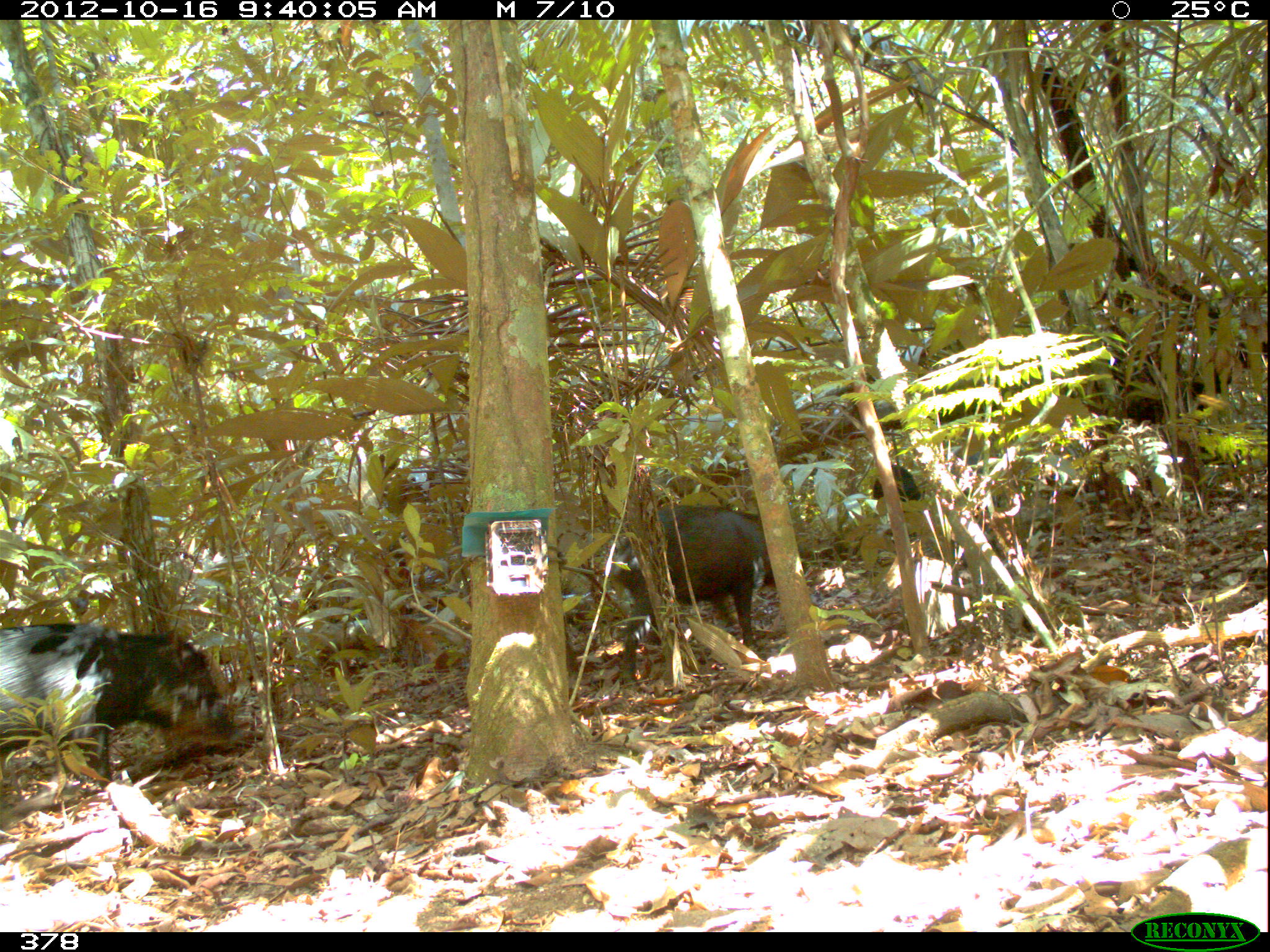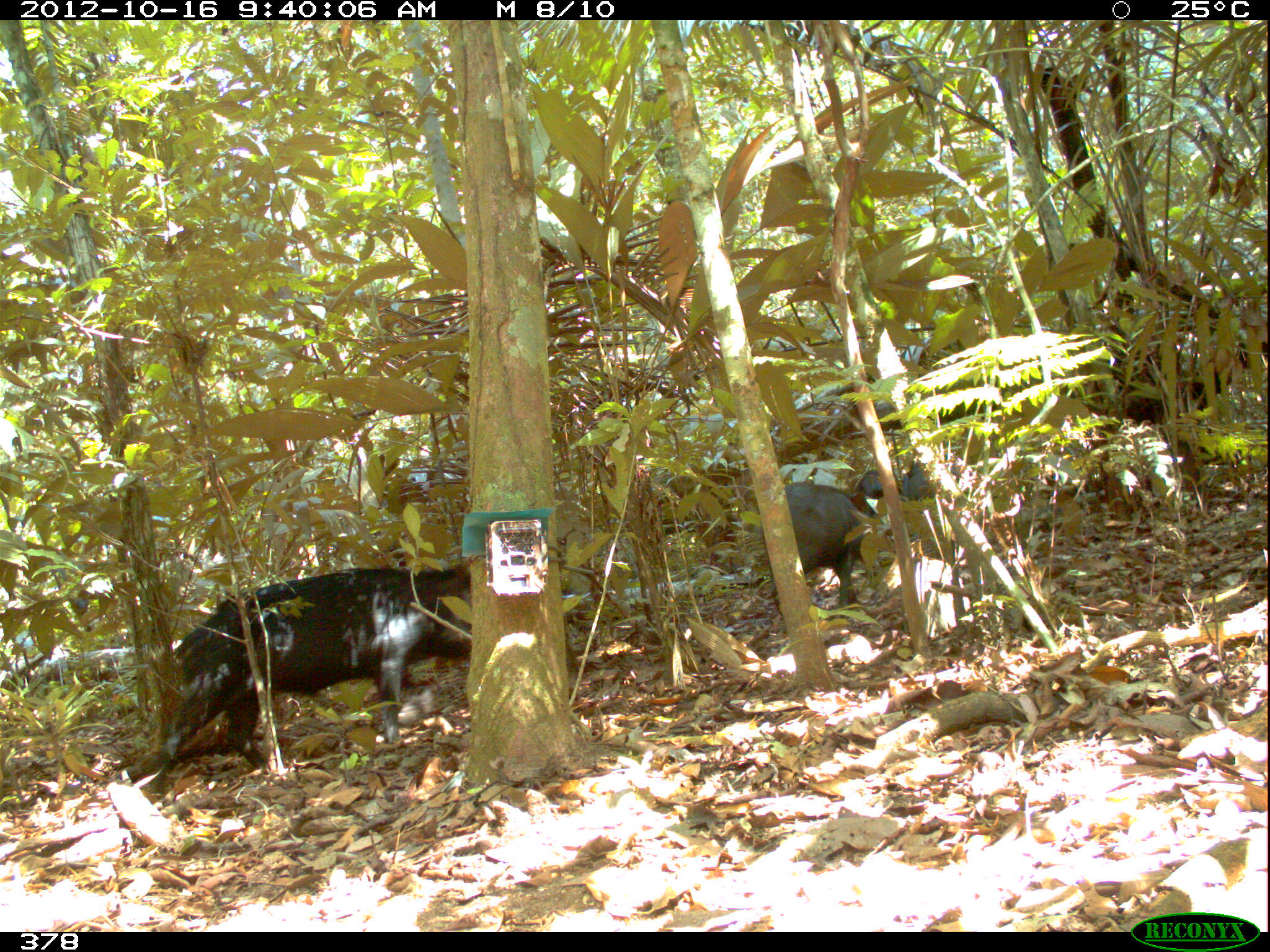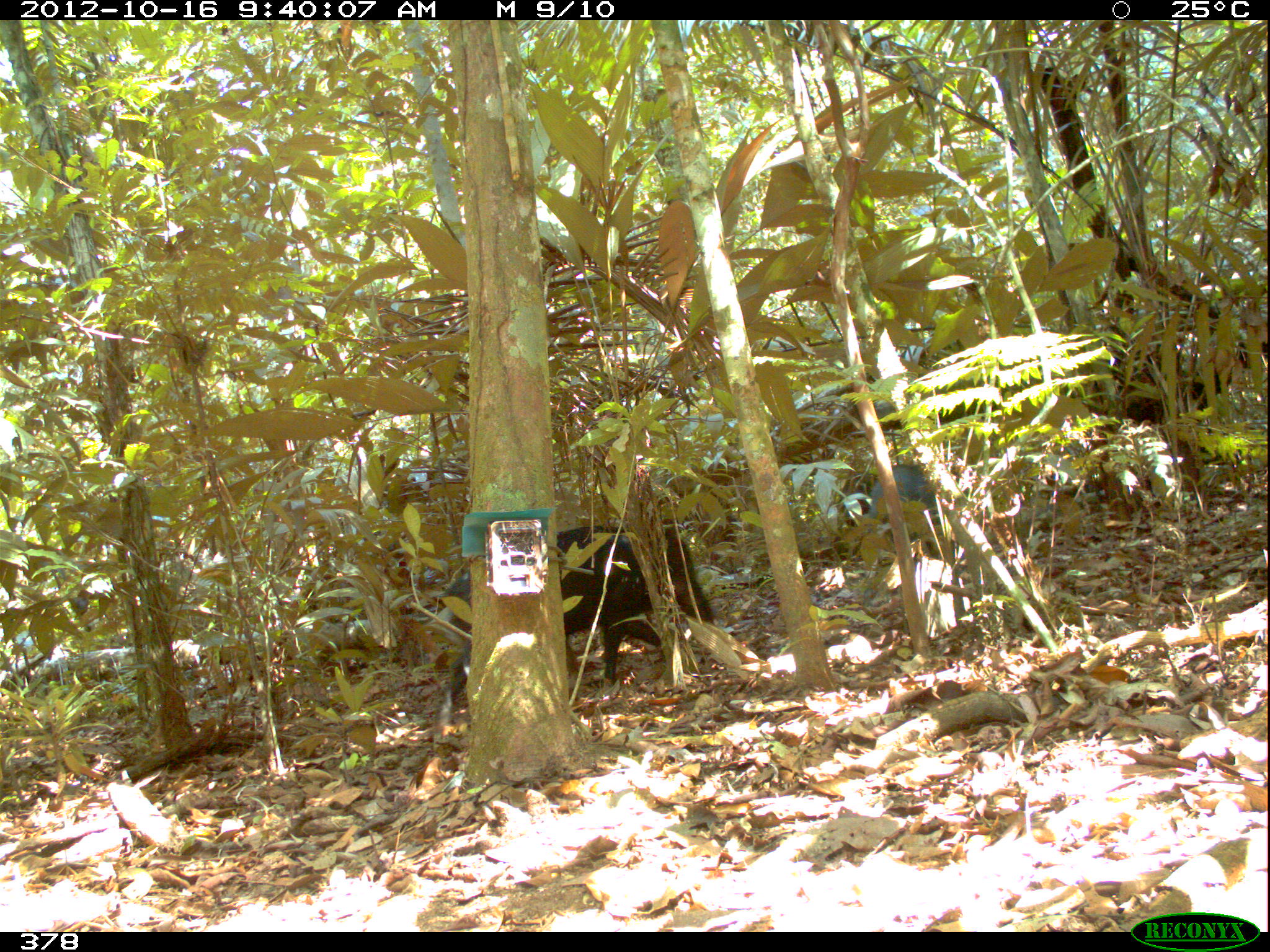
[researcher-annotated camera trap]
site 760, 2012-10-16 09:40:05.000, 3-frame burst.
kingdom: Animalia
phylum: Chordata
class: Mammalia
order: Artiodactyla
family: Tayassuidae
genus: Tayassu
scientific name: Tayassu pecari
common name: white-lipped peccary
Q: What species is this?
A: Tayassu pecari (white-lipped peccary).